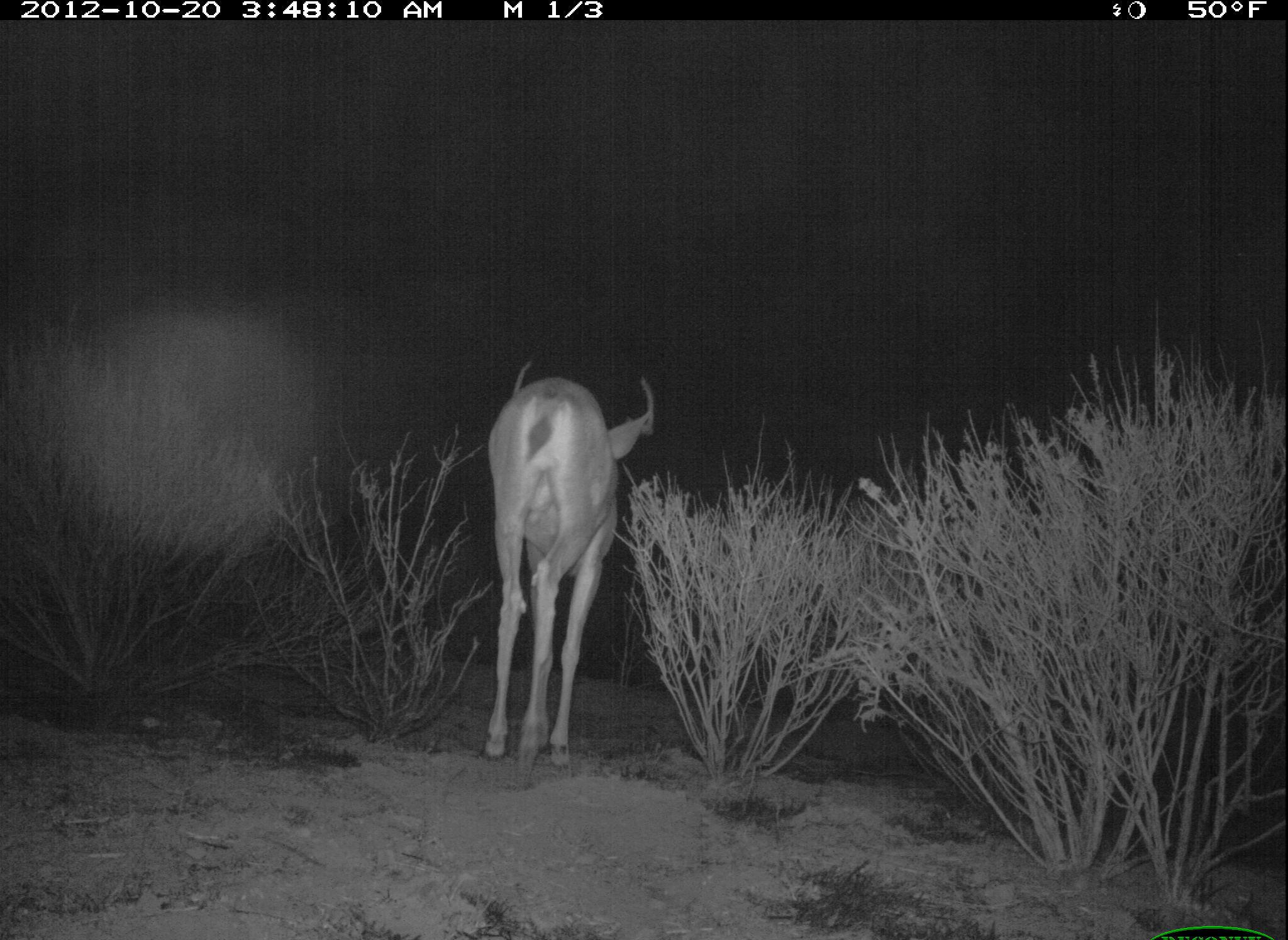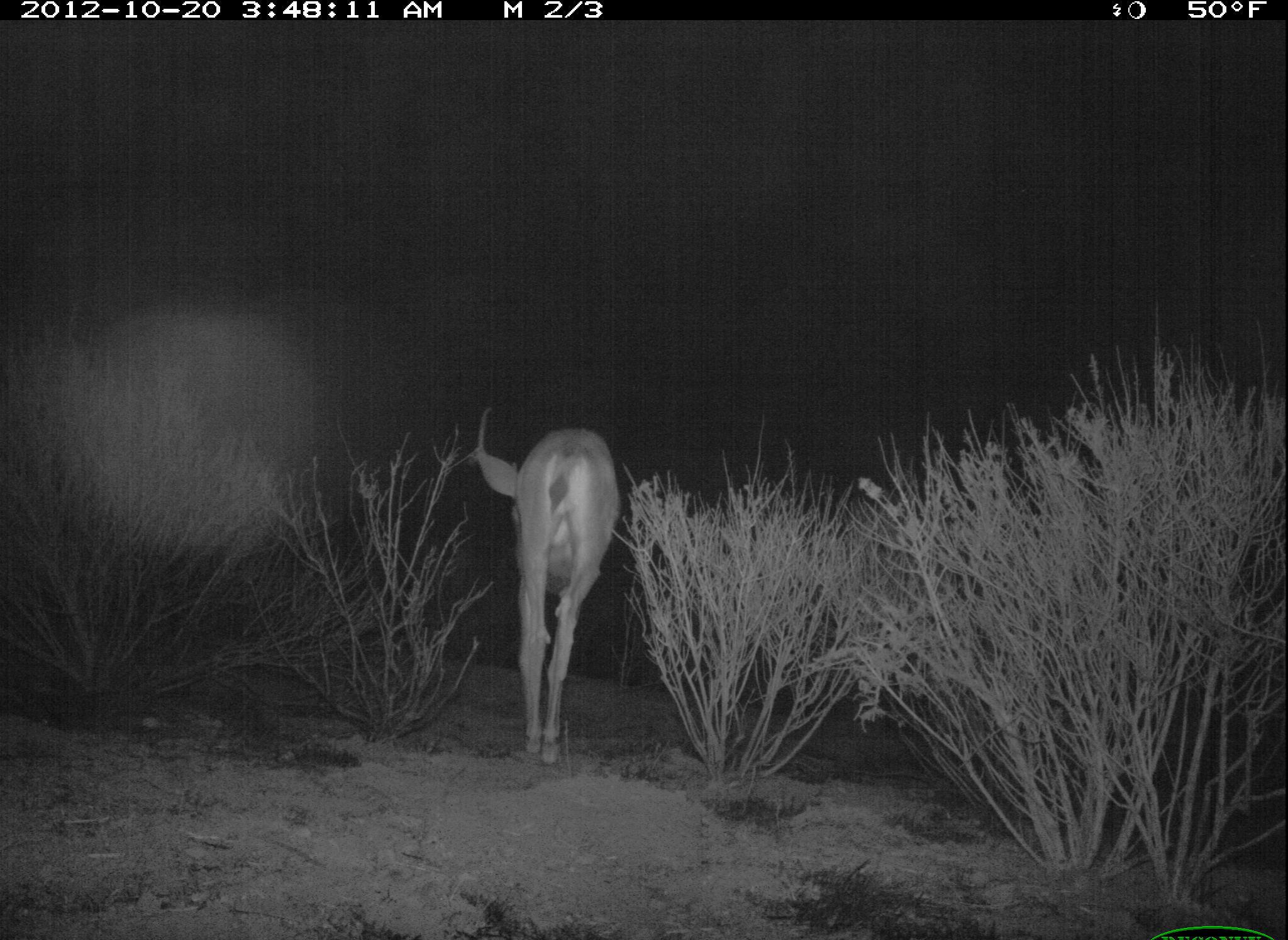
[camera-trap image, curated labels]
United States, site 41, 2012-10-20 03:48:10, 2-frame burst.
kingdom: Animalia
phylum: Chordata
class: Mammalia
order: Artiodactyla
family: Cervidae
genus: Odocoileus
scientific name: Odocoileus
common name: deer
Deer (Odocoileus).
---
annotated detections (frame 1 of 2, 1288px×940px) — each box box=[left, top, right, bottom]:
deer: box=[484, 354, 657, 797]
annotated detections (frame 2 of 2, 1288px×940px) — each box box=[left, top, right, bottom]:
deer: box=[465, 409, 627, 770]